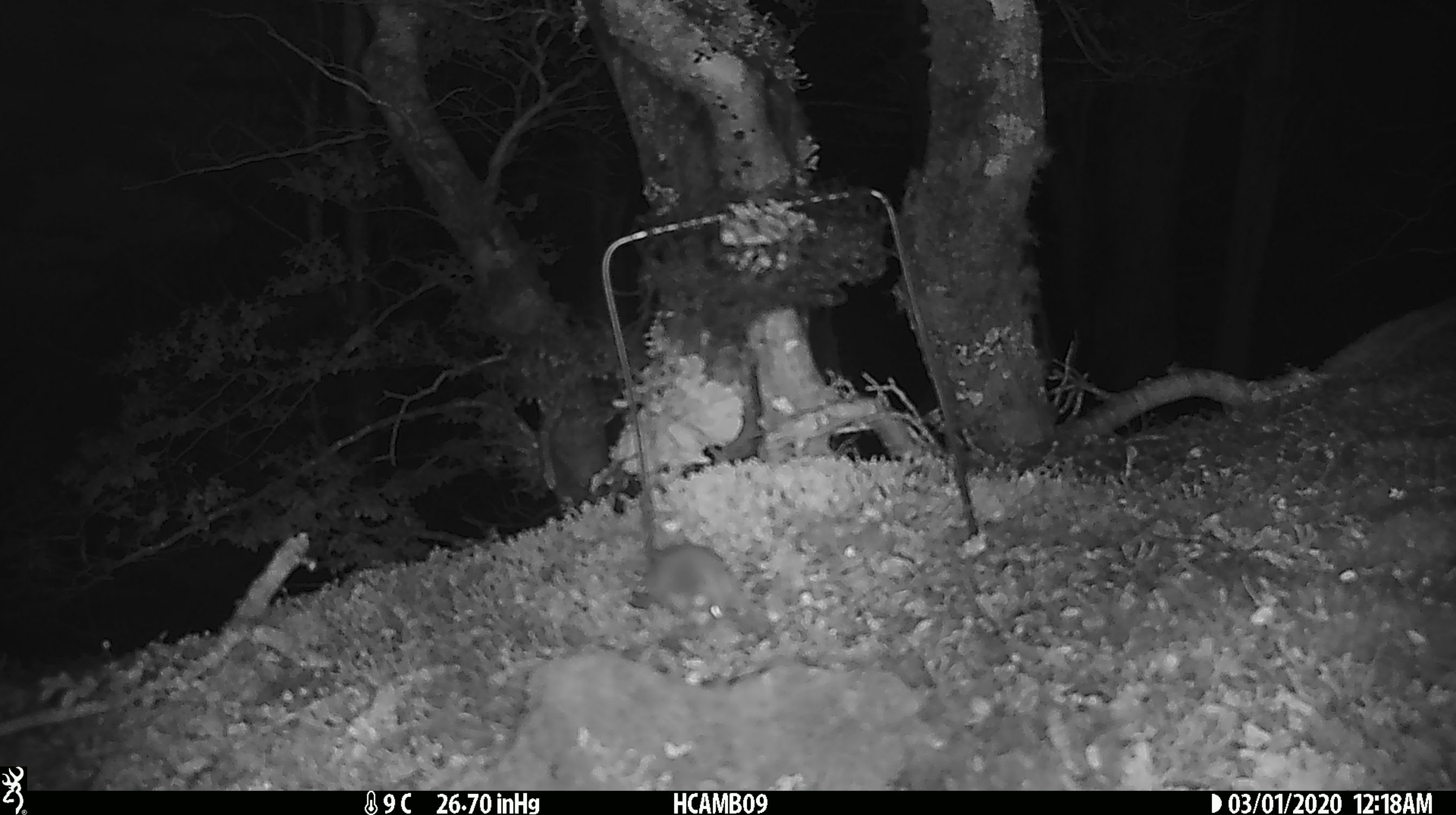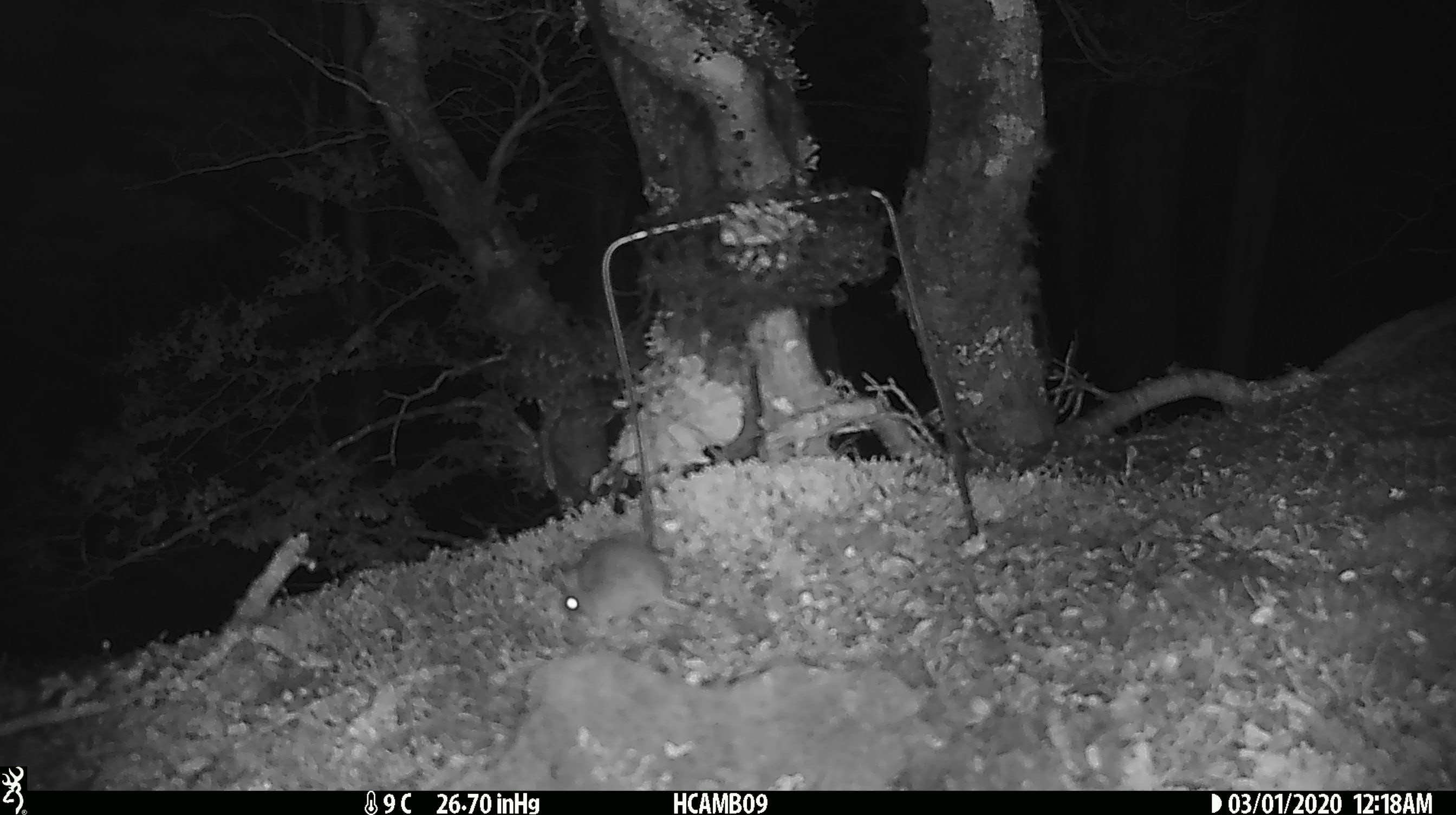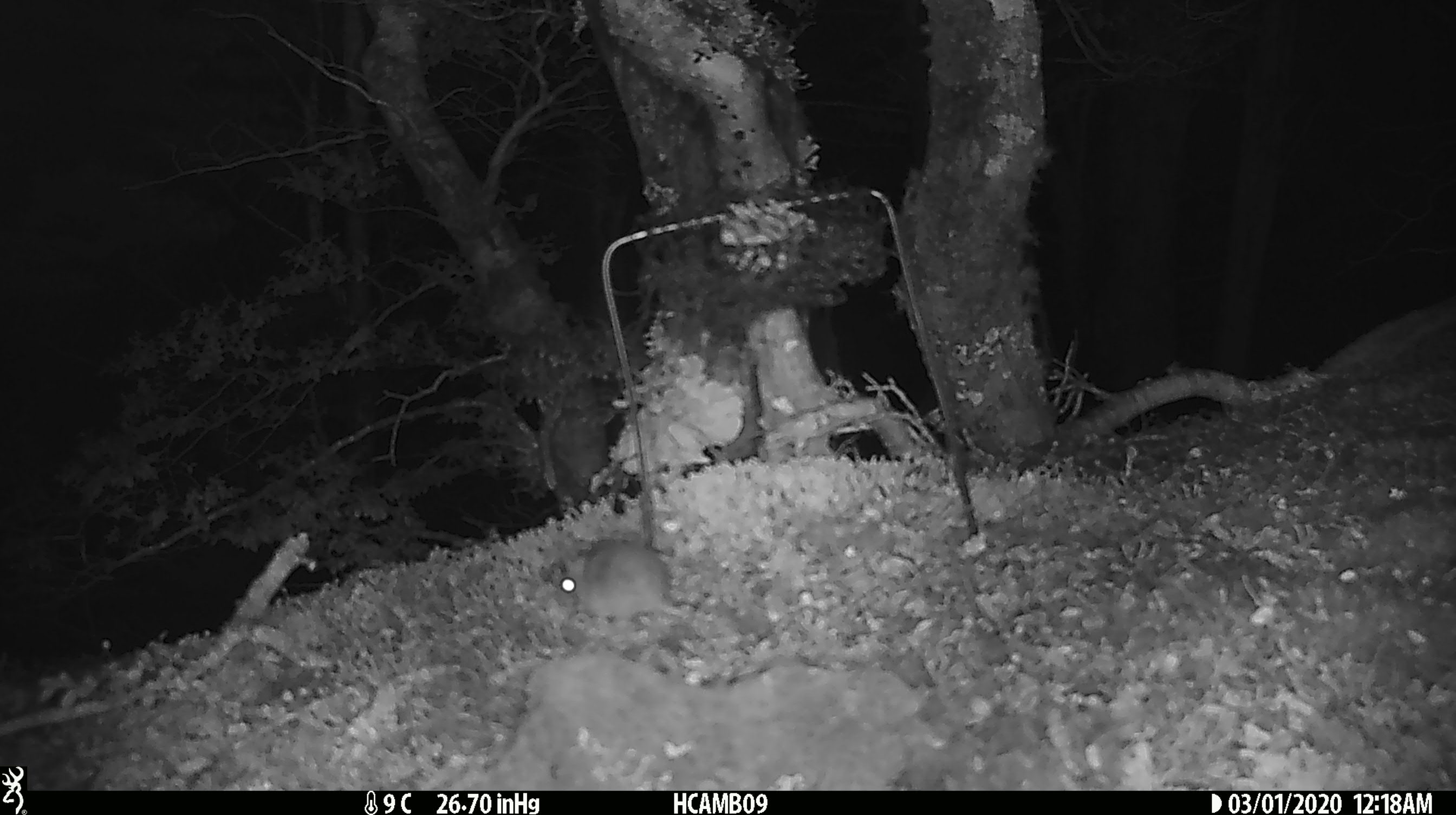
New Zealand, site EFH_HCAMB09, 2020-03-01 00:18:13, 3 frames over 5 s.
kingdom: Animalia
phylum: Chordata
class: Mammalia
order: Rodentia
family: Muridae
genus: Mus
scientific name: Mus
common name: mouse